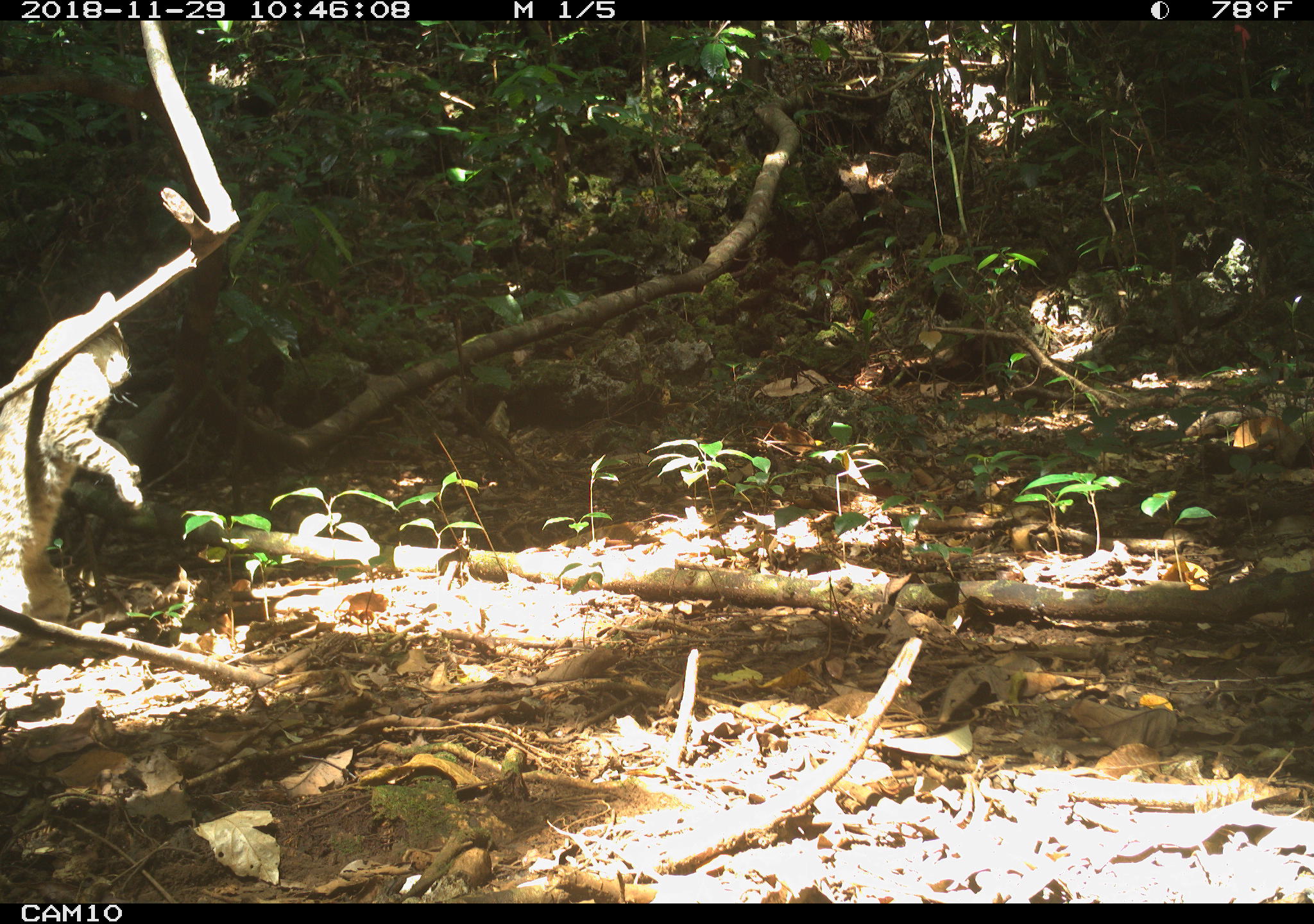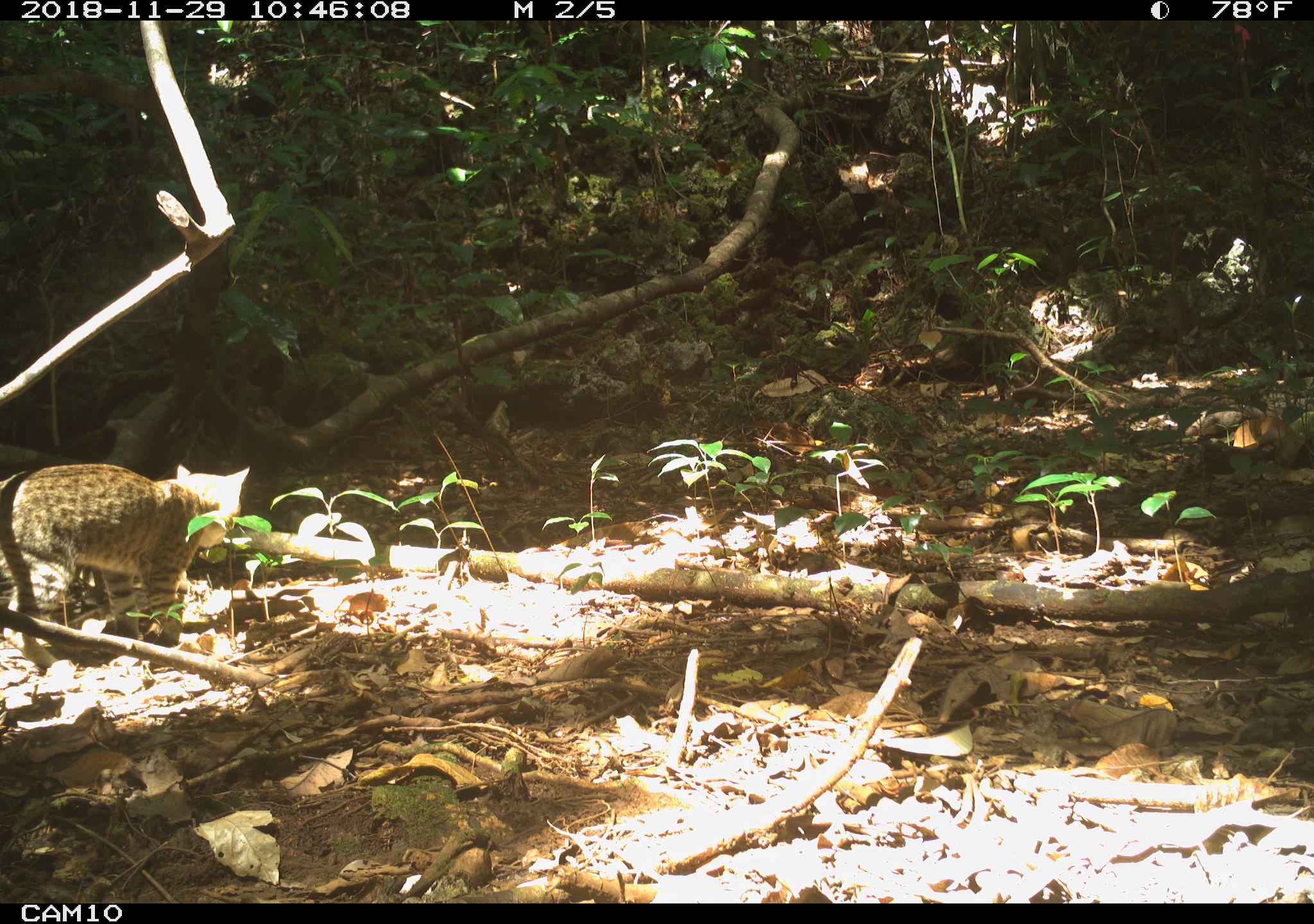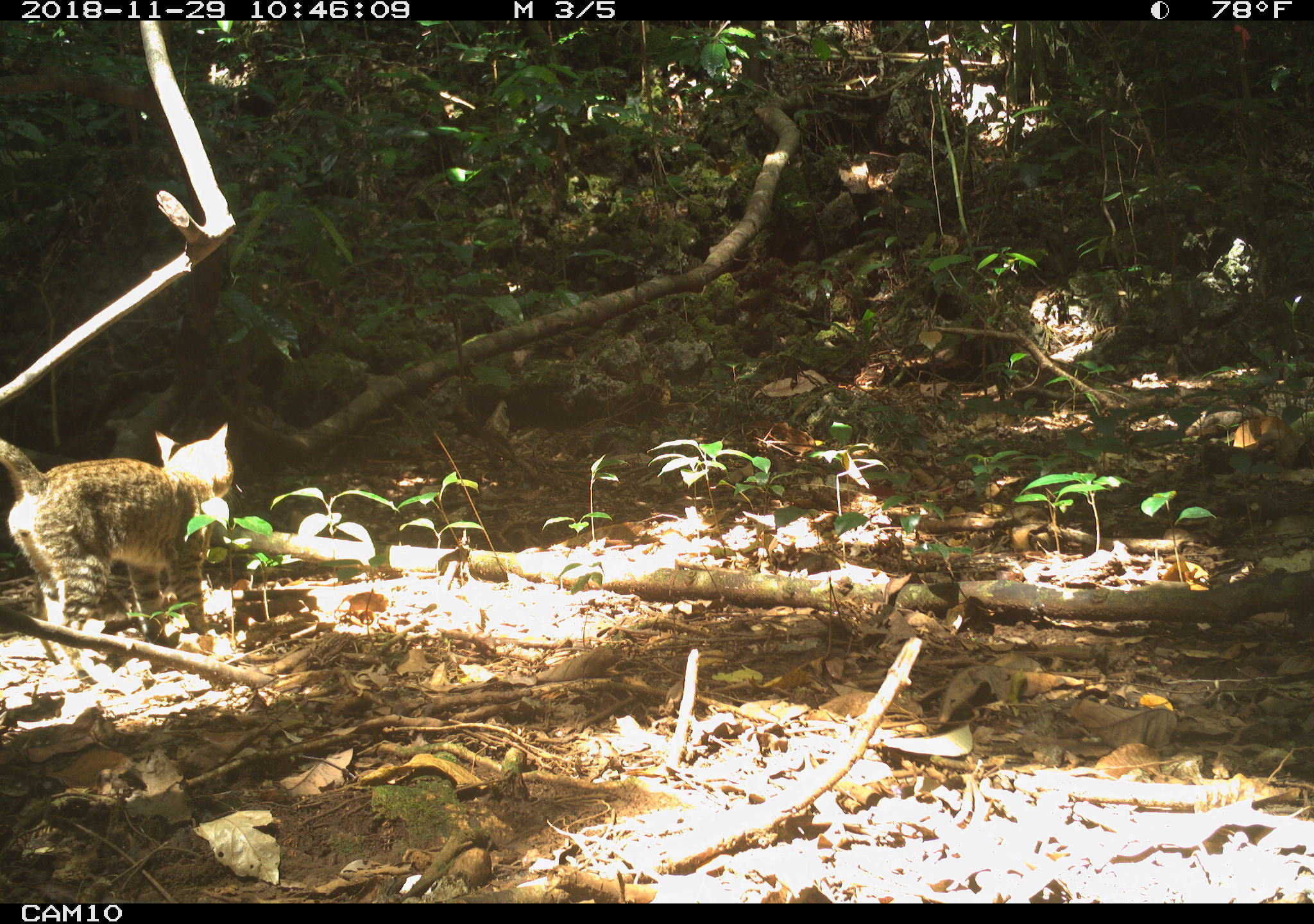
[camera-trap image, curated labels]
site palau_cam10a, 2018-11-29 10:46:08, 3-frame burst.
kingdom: Animalia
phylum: Chordata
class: Mammalia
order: Carnivora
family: Felidae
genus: Felis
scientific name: Felis catus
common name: cat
Cat (Felis catus).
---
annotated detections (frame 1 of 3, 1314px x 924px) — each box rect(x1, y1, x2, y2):
cat: rect(3, 288, 151, 658)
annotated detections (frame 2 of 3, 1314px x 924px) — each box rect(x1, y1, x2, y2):
cat: rect(1, 452, 245, 654)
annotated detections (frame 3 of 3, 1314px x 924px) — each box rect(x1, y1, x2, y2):
cat: rect(3, 420, 243, 649)